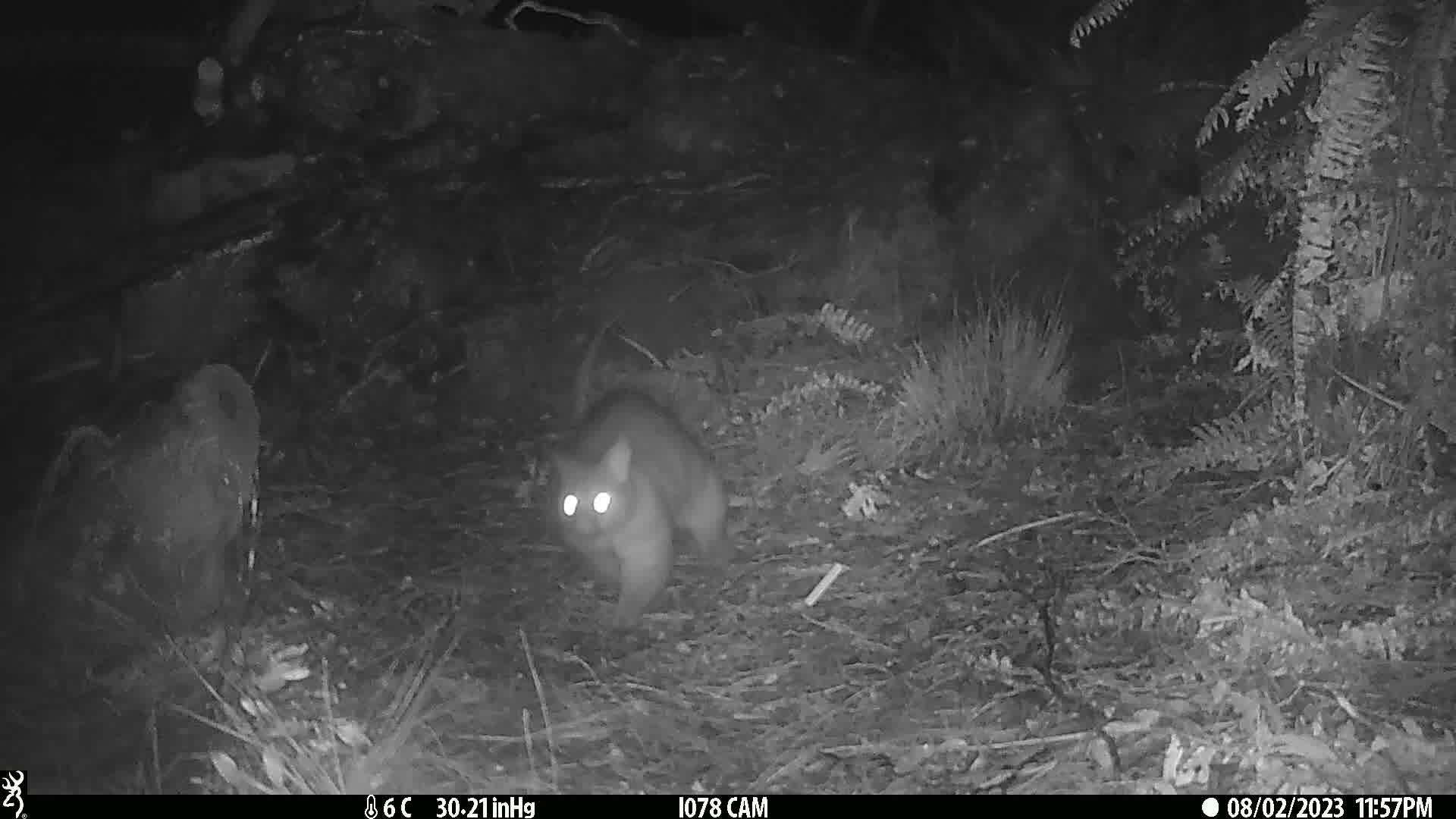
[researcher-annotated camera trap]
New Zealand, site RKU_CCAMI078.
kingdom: Animalia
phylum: Chordata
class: Mammalia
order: Diprotodontia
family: Phalangeridae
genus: Trichosurus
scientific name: Trichosurus vulpecula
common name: common brushtail possum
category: possum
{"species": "possum (common brushtail possum) (Trichosurus vulpecula)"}